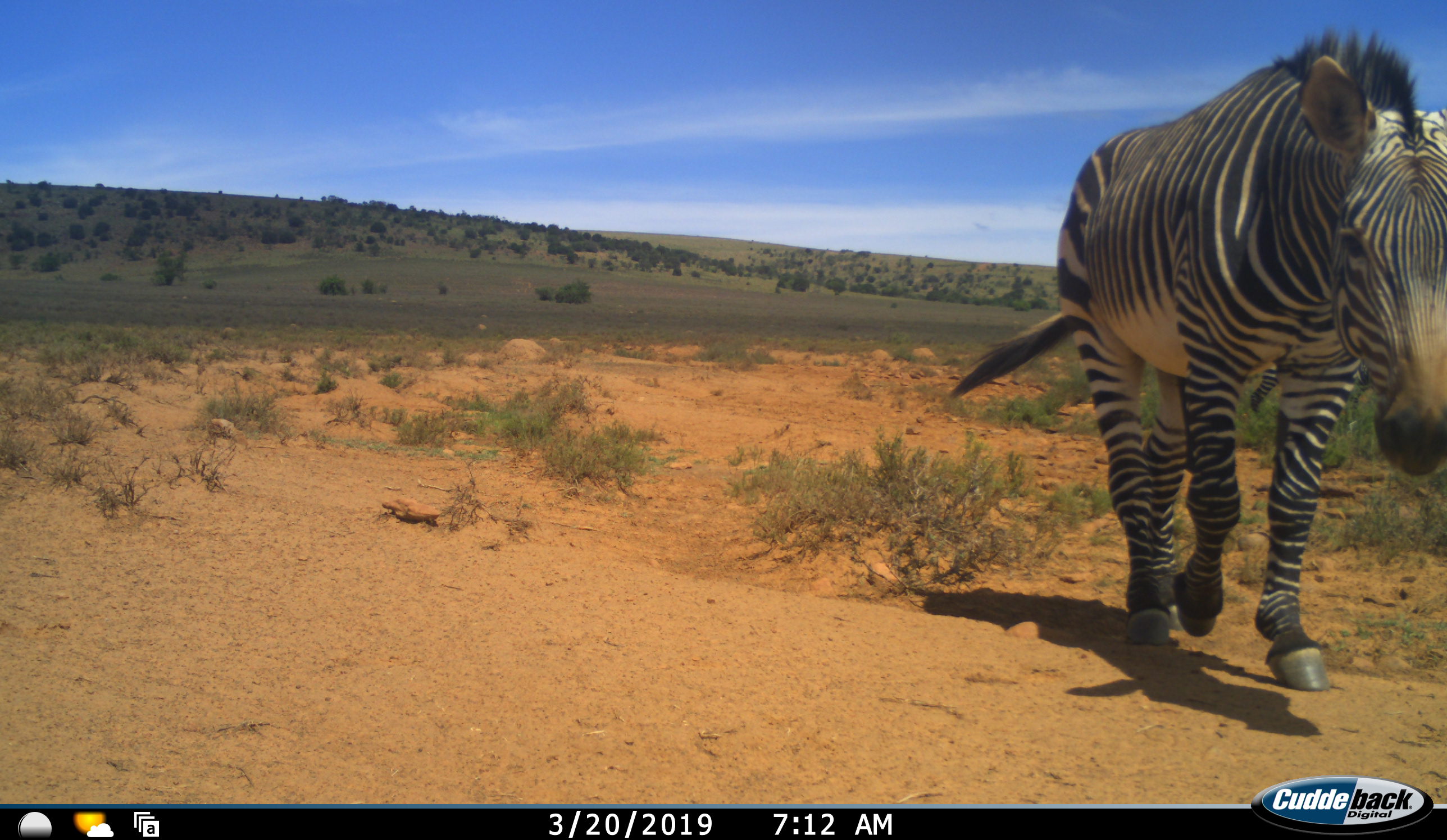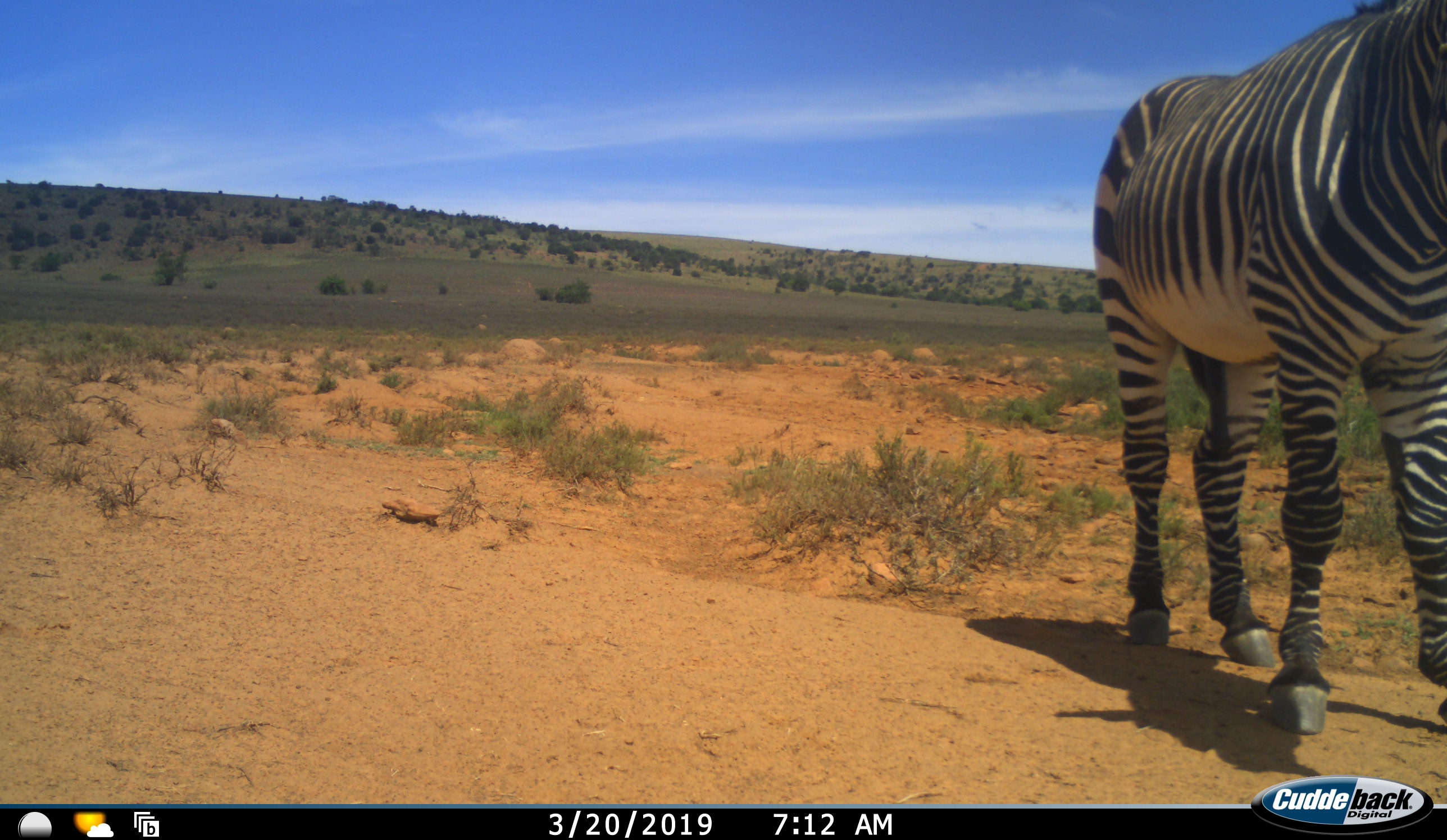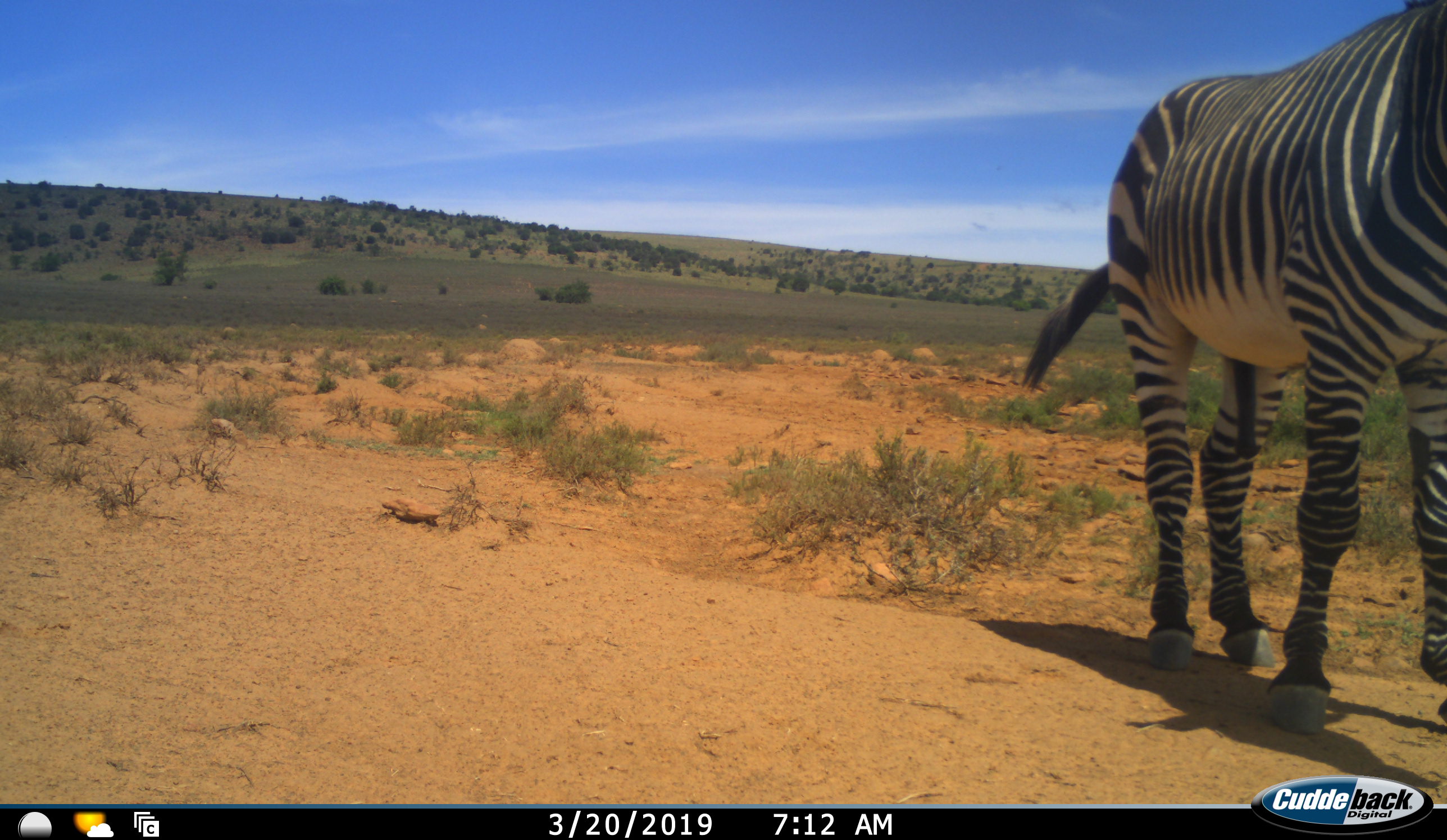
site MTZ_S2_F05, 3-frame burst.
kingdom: Animalia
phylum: Chordata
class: Mammalia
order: Perissodactyla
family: Equidae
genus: Equus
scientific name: Equus zebra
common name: mountain zebra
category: zebramountain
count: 1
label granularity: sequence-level